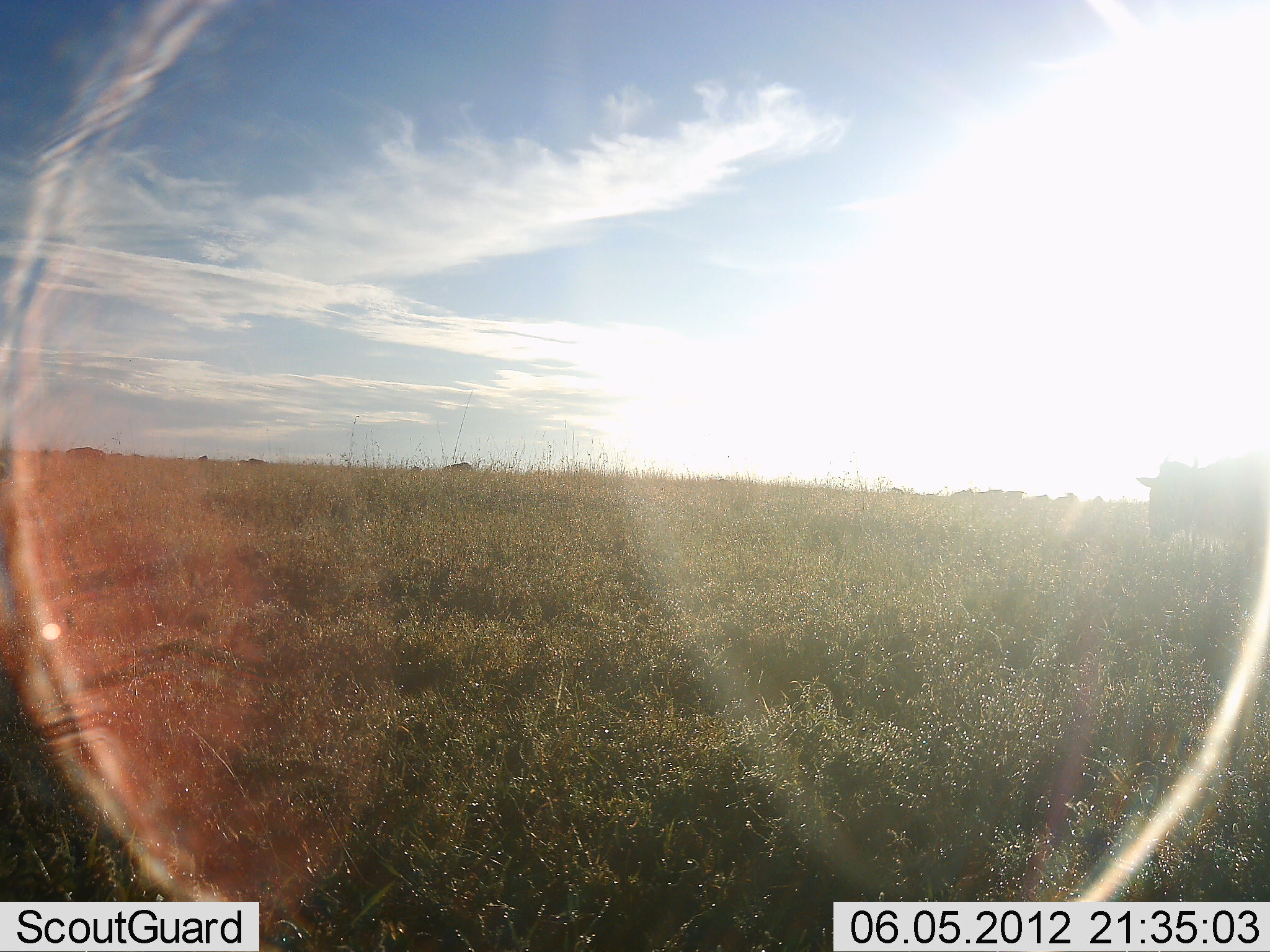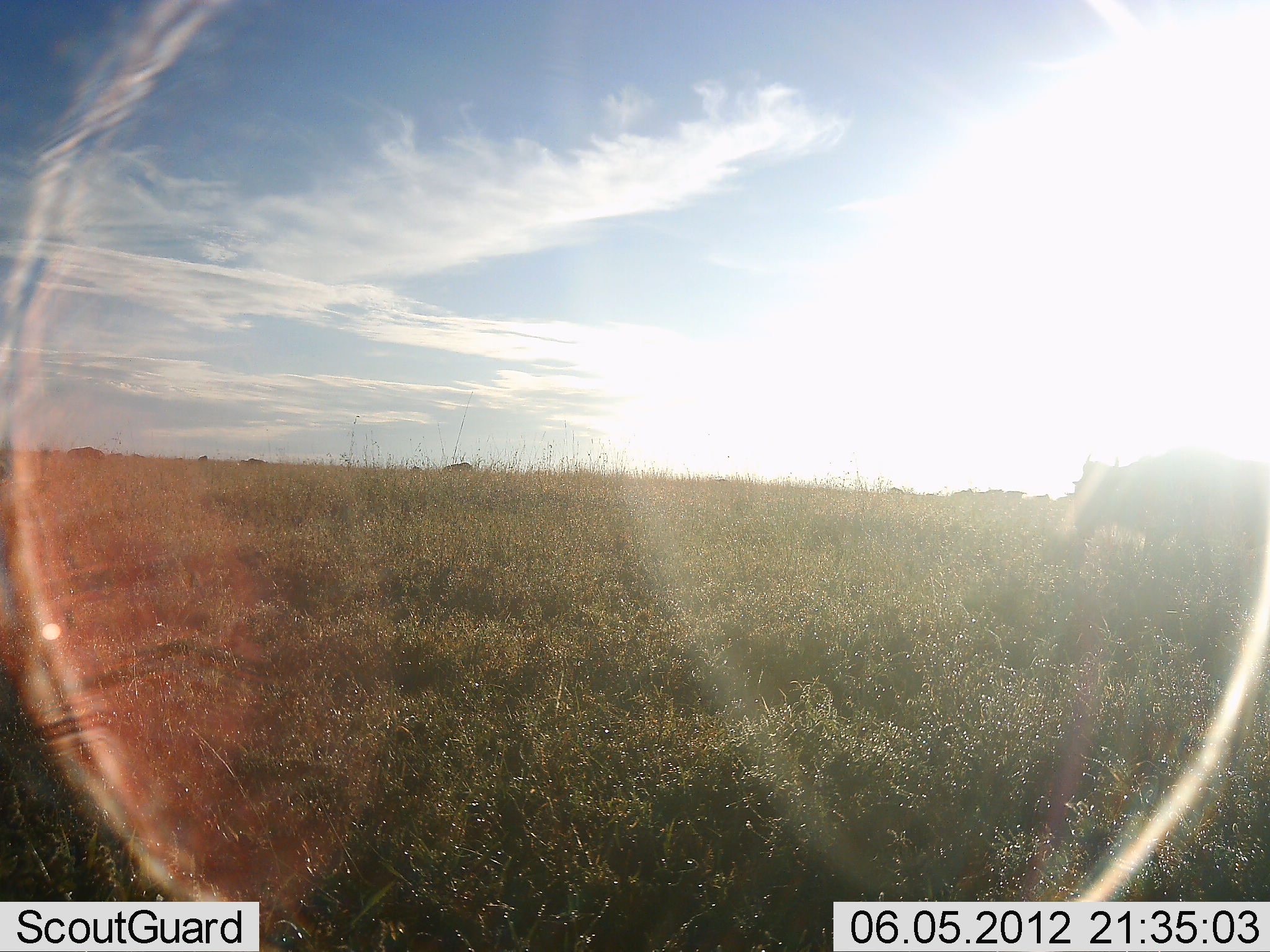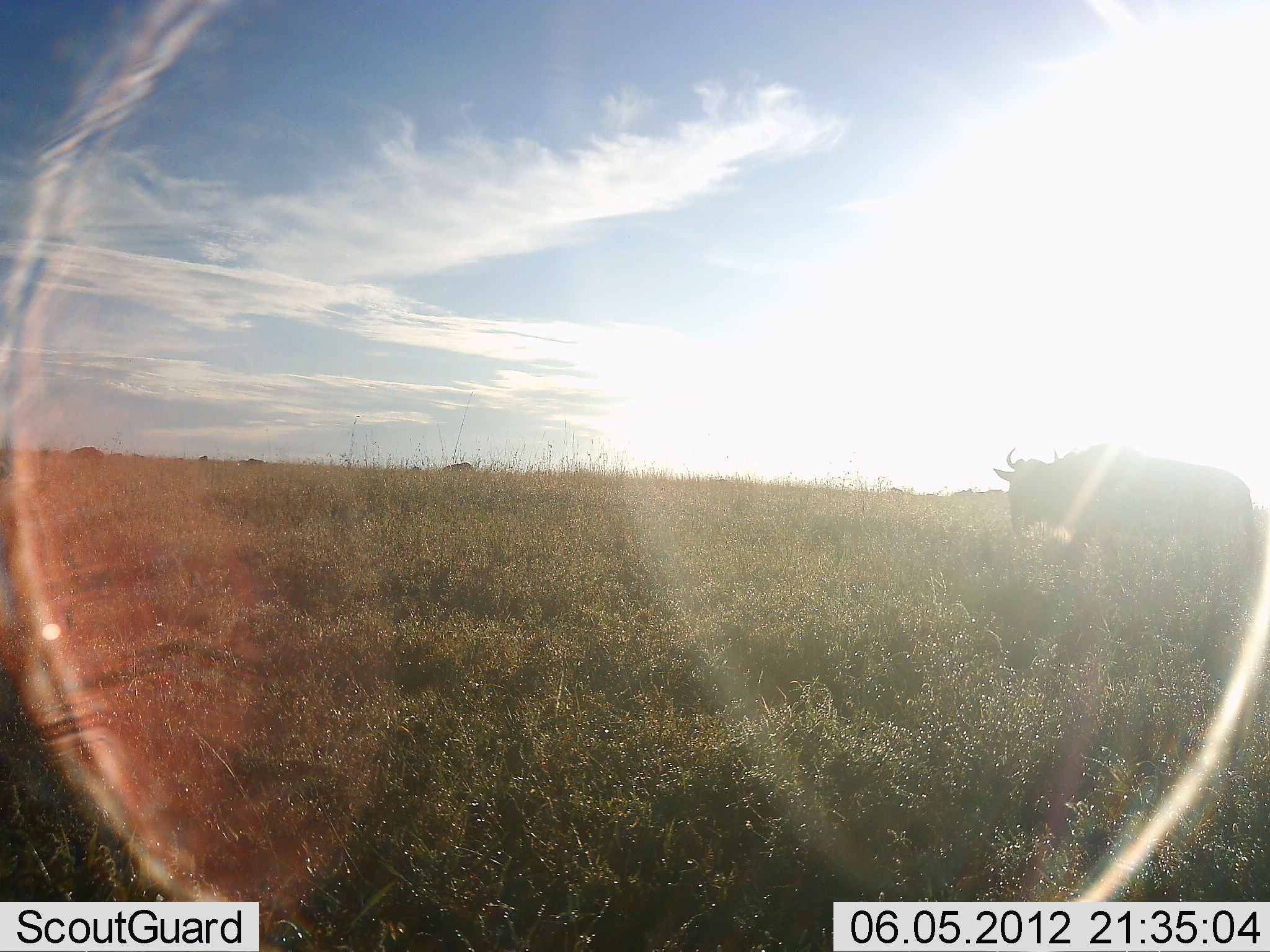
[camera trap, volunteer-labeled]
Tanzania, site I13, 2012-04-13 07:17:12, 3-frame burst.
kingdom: Animalia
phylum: Chordata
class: Mammalia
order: Artiodactyla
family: Bovidae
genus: Connochaetes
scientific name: Connochaetes taurinus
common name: blue wildebeest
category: wildebeest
Wildebeest (blue wildebeest) (Connochaetes taurinus), count 1. Behavior (volunteer vote fractions): standing 12%, resting 0%, moving 88%, interacting 0%. Young present (vote fraction): 0%. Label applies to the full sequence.